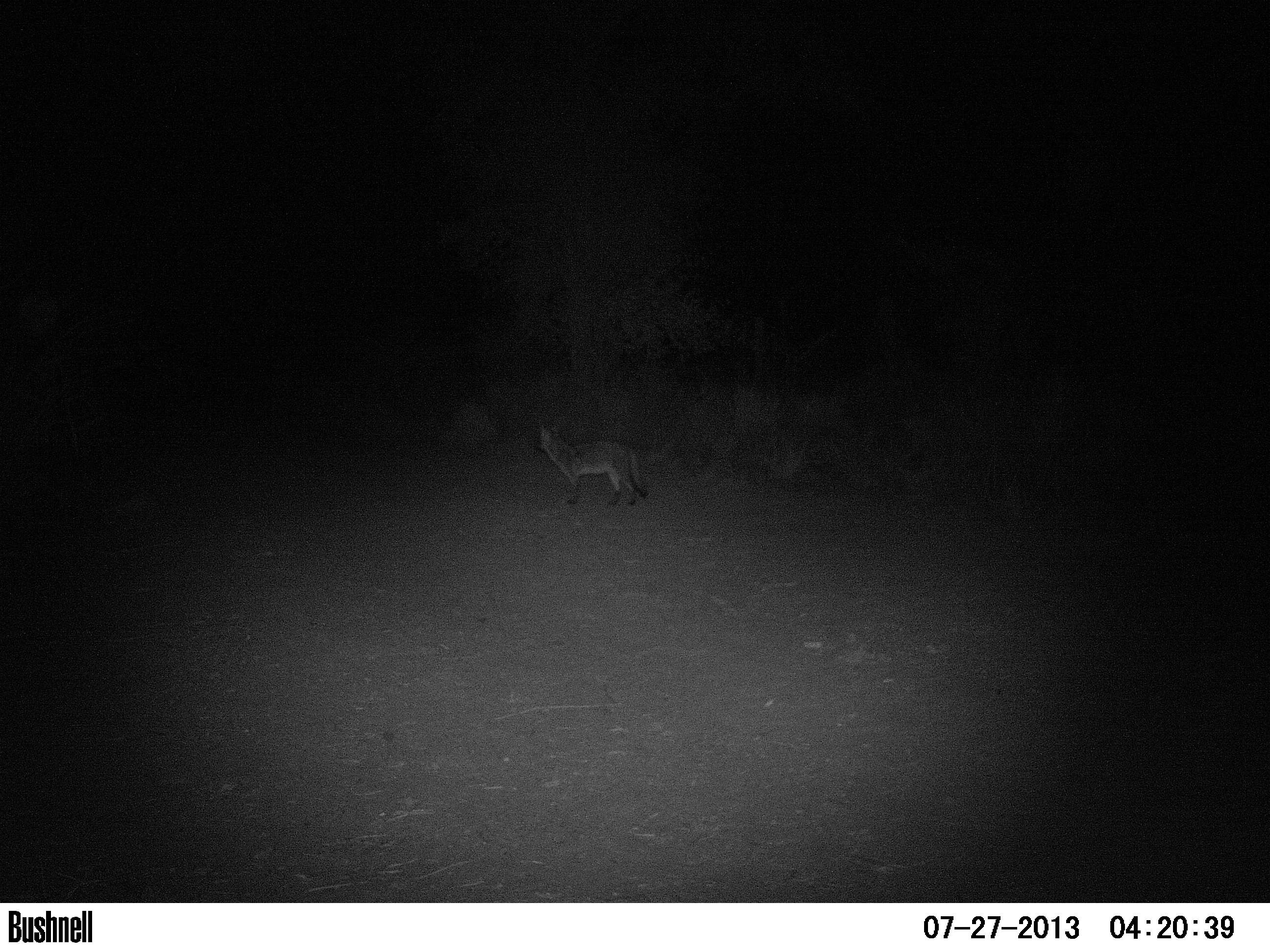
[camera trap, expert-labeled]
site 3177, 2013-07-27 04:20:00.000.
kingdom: Animalia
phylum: Chordata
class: Mammalia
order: Carnivora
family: Canidae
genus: Cerdocyon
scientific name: Cerdocyon thous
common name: crab-eating fox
Cerdocyon thous (crab-eating fox), count 1.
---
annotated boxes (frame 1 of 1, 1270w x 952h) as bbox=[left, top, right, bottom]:
cerdocyon thous: bbox=[532, 422, 648, 507]